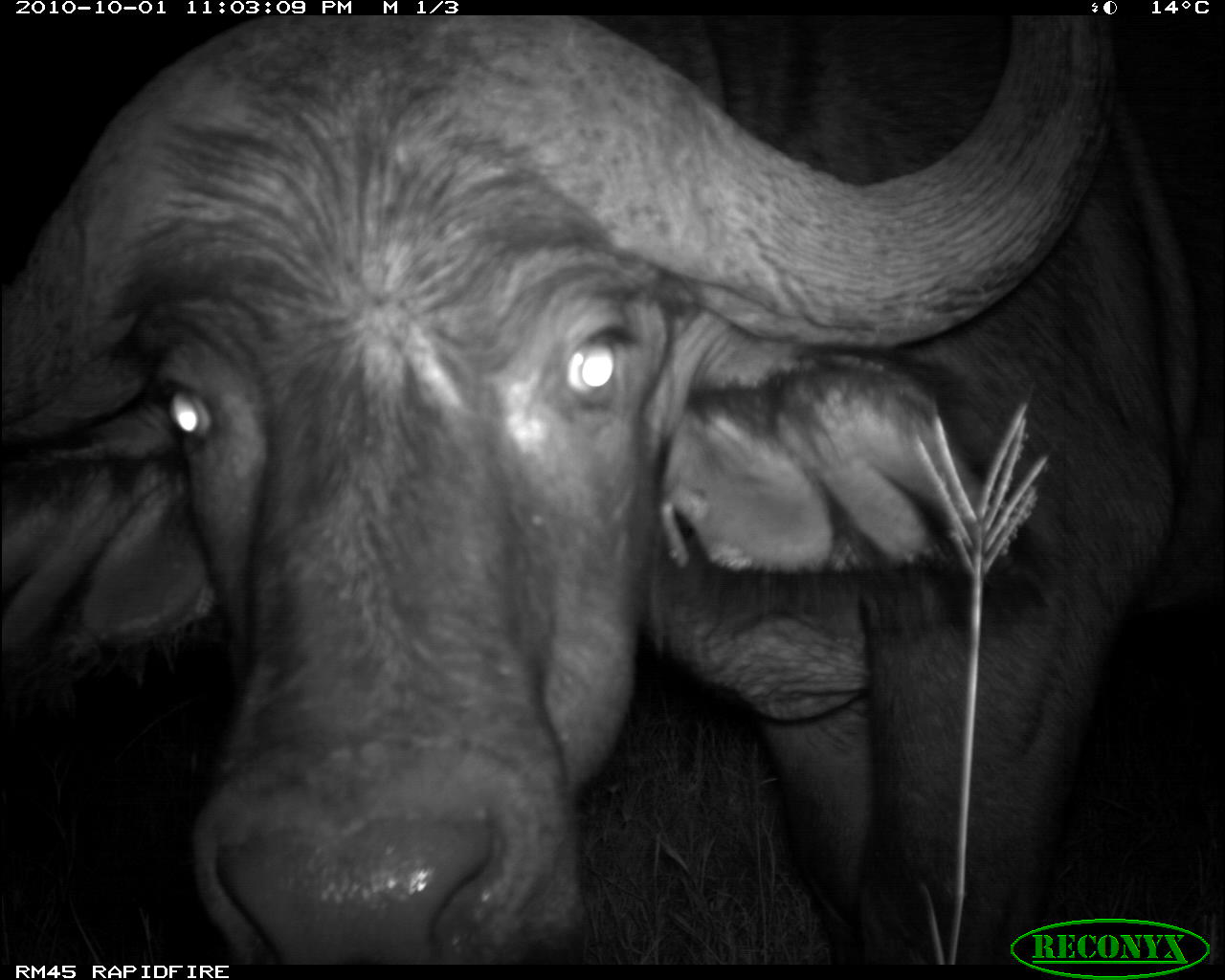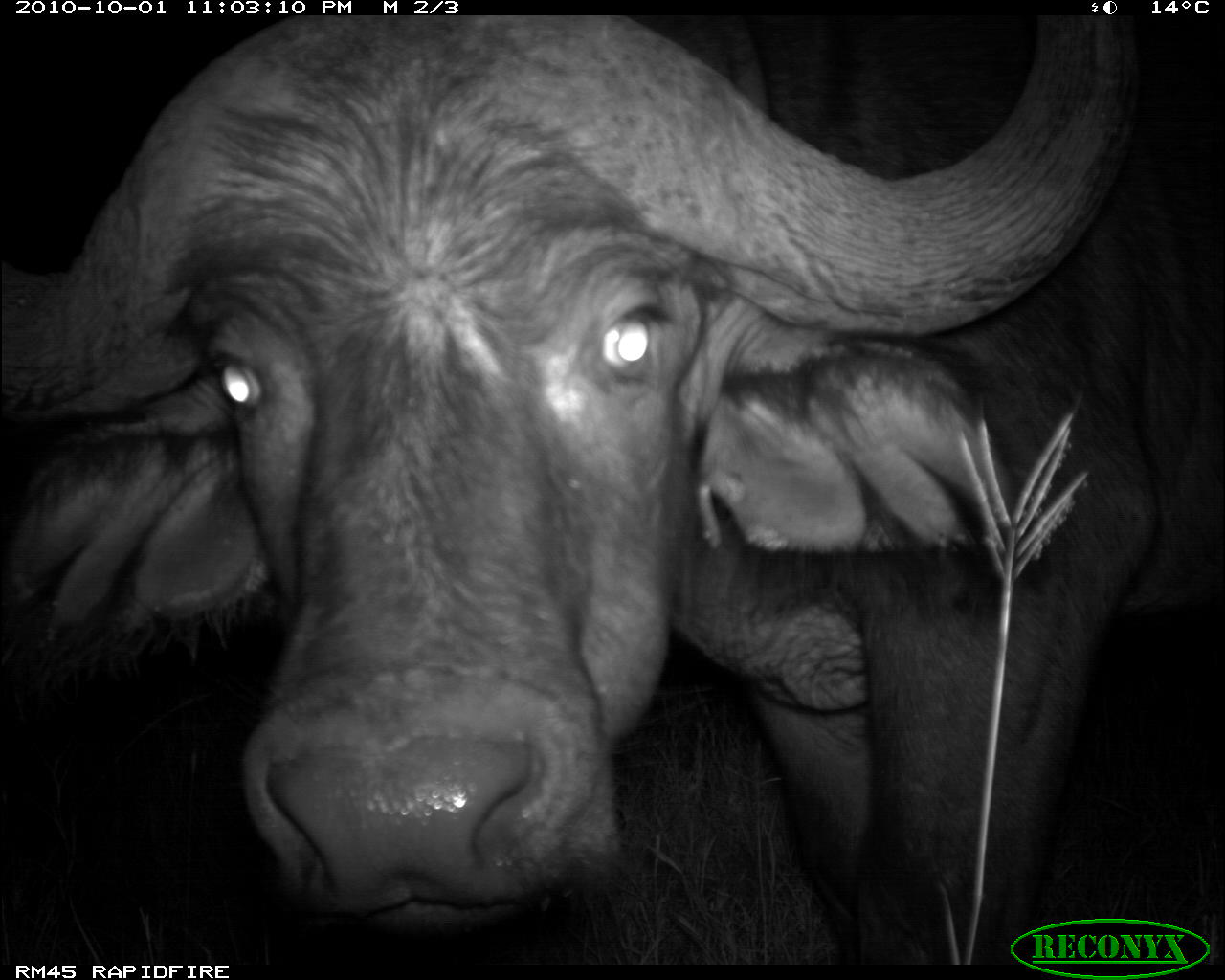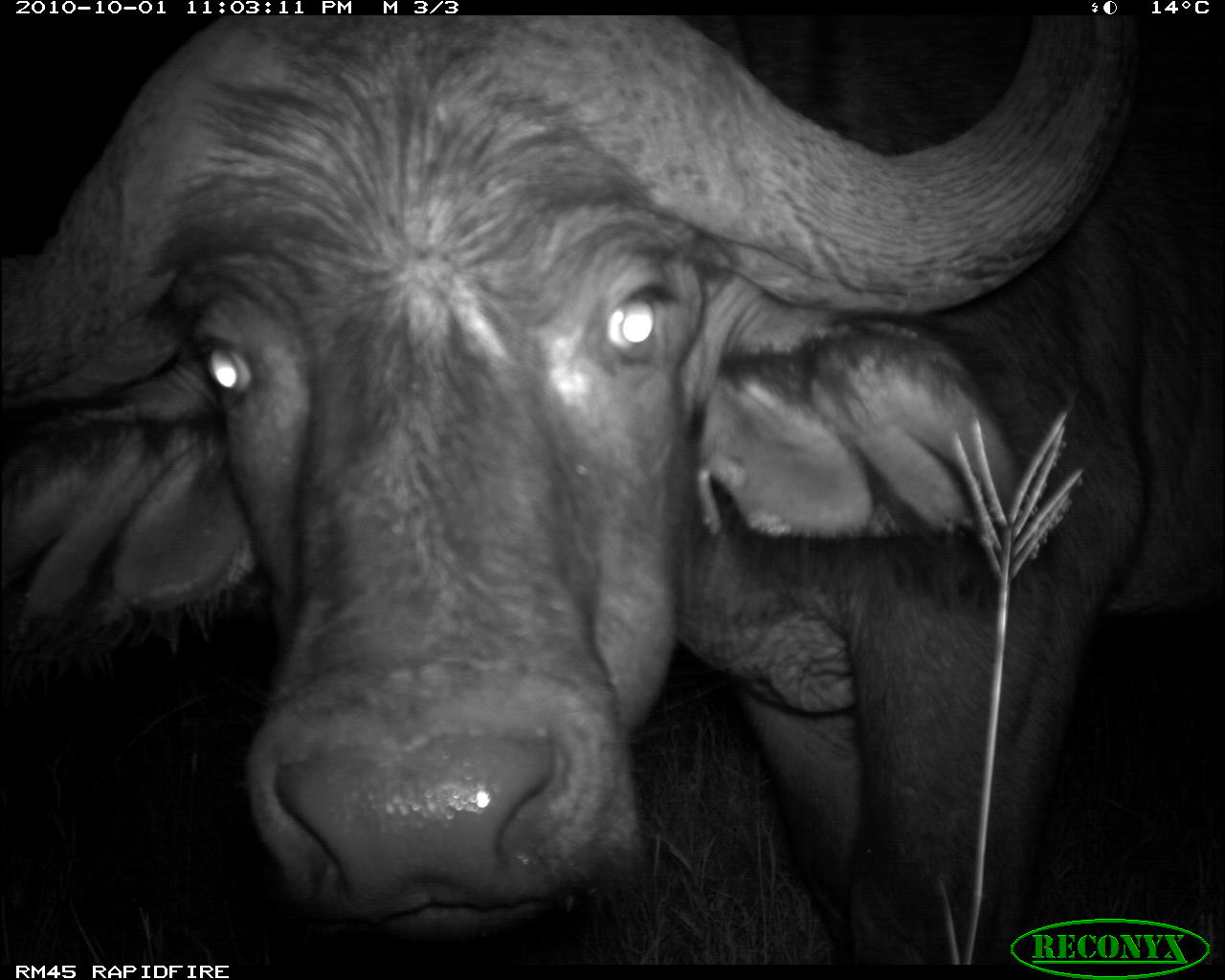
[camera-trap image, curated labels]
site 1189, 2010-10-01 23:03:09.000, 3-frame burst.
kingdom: Animalia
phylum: Chordata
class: Mammalia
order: Artiodactyla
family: Bovidae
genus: Syncerus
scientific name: Syncerus caffer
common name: african buffalo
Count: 1.